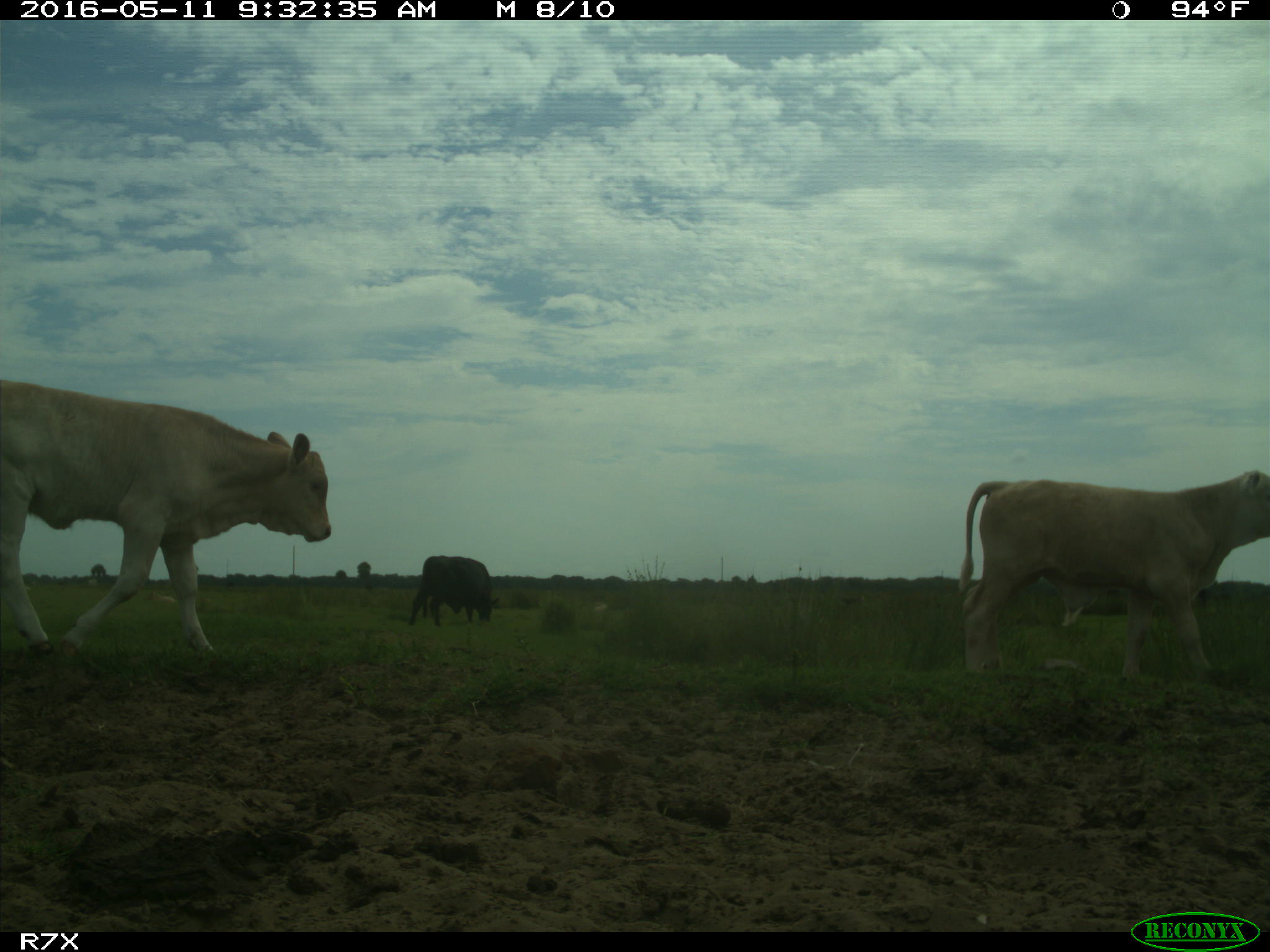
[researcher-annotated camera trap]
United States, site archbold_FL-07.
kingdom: Animalia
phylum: Chordata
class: Mammalia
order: Artiodactyla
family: Bovidae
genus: Bos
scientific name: Bos taurus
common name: domestic cow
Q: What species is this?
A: Bos taurus (domestic cow).